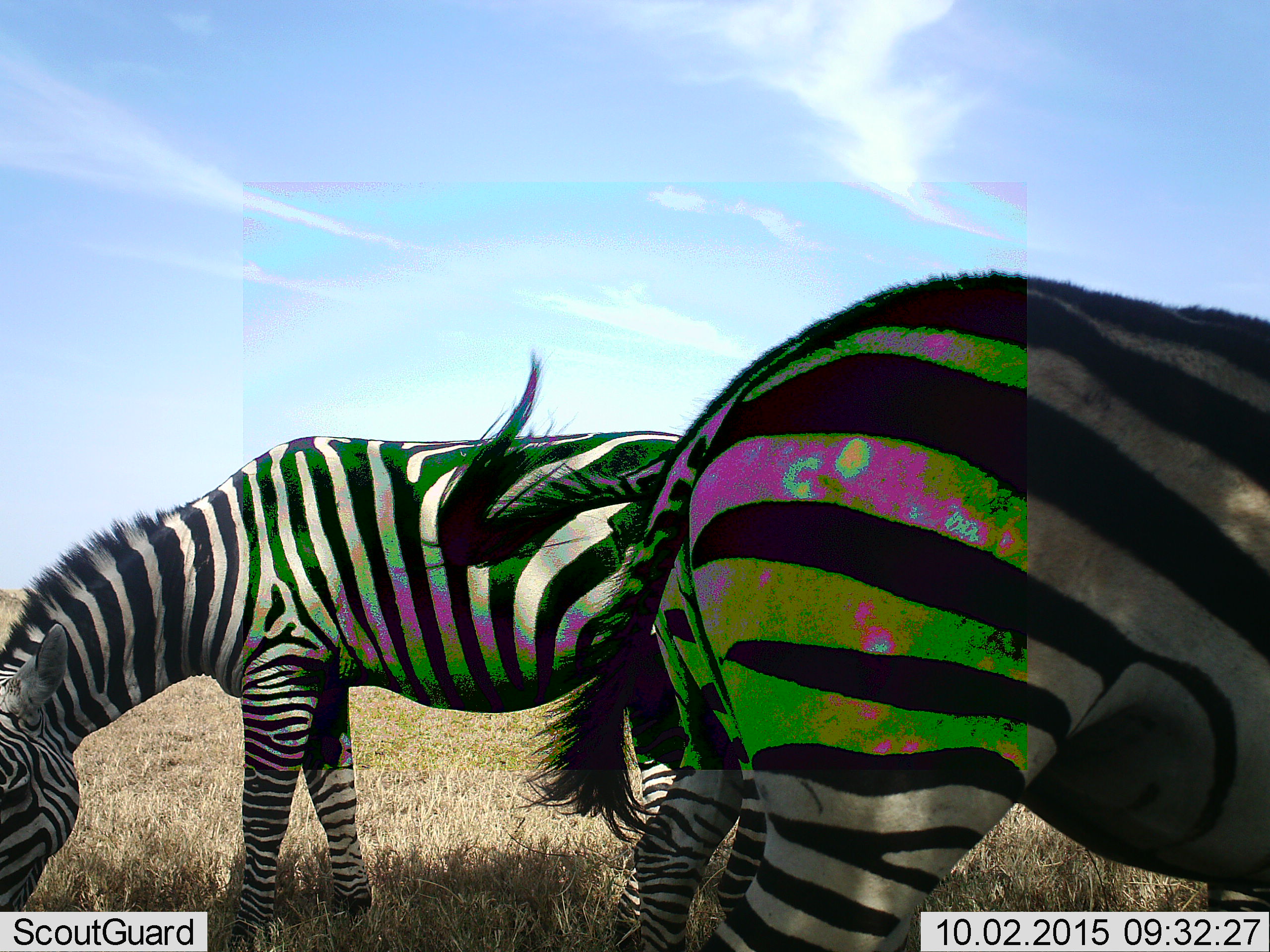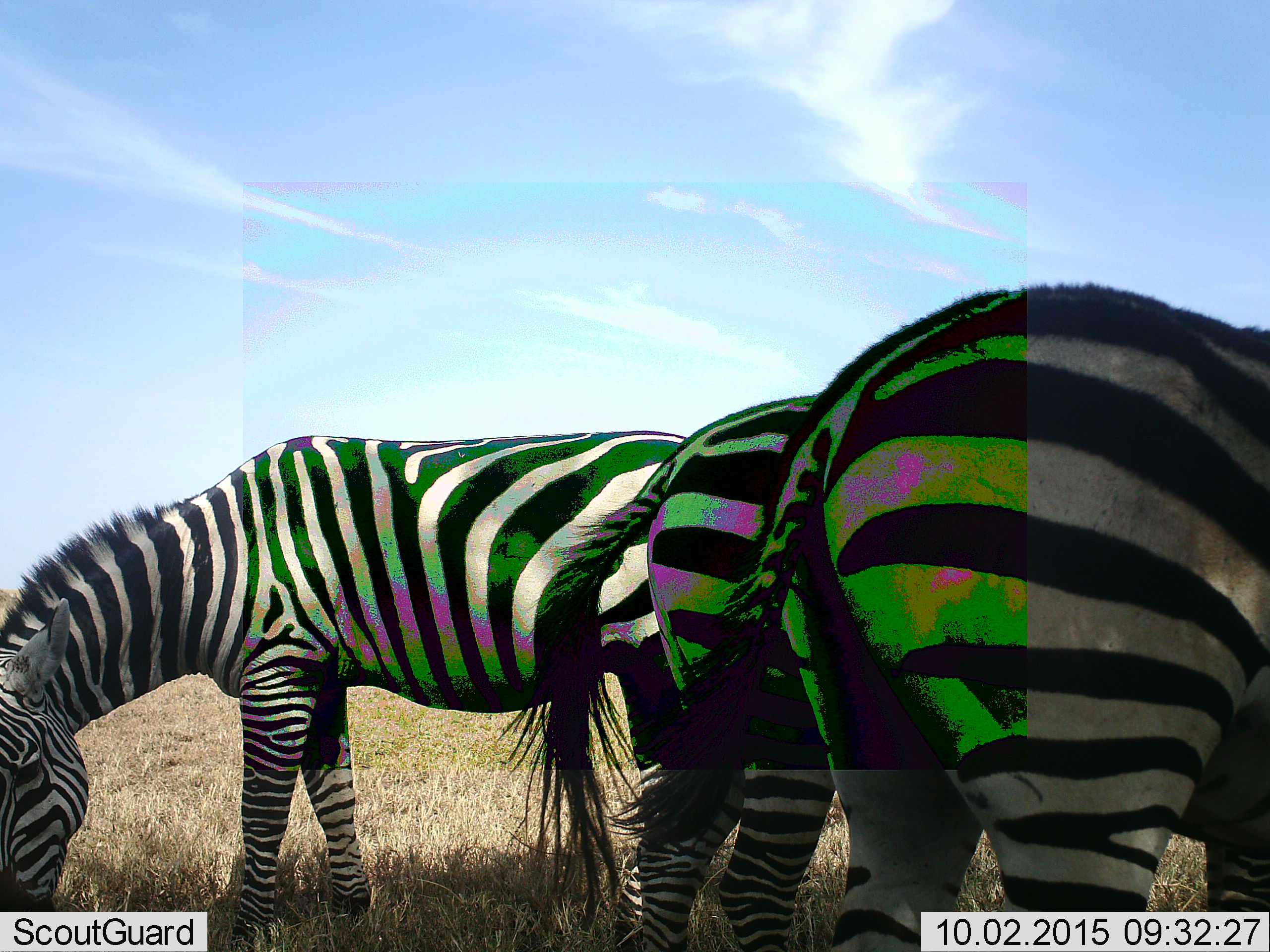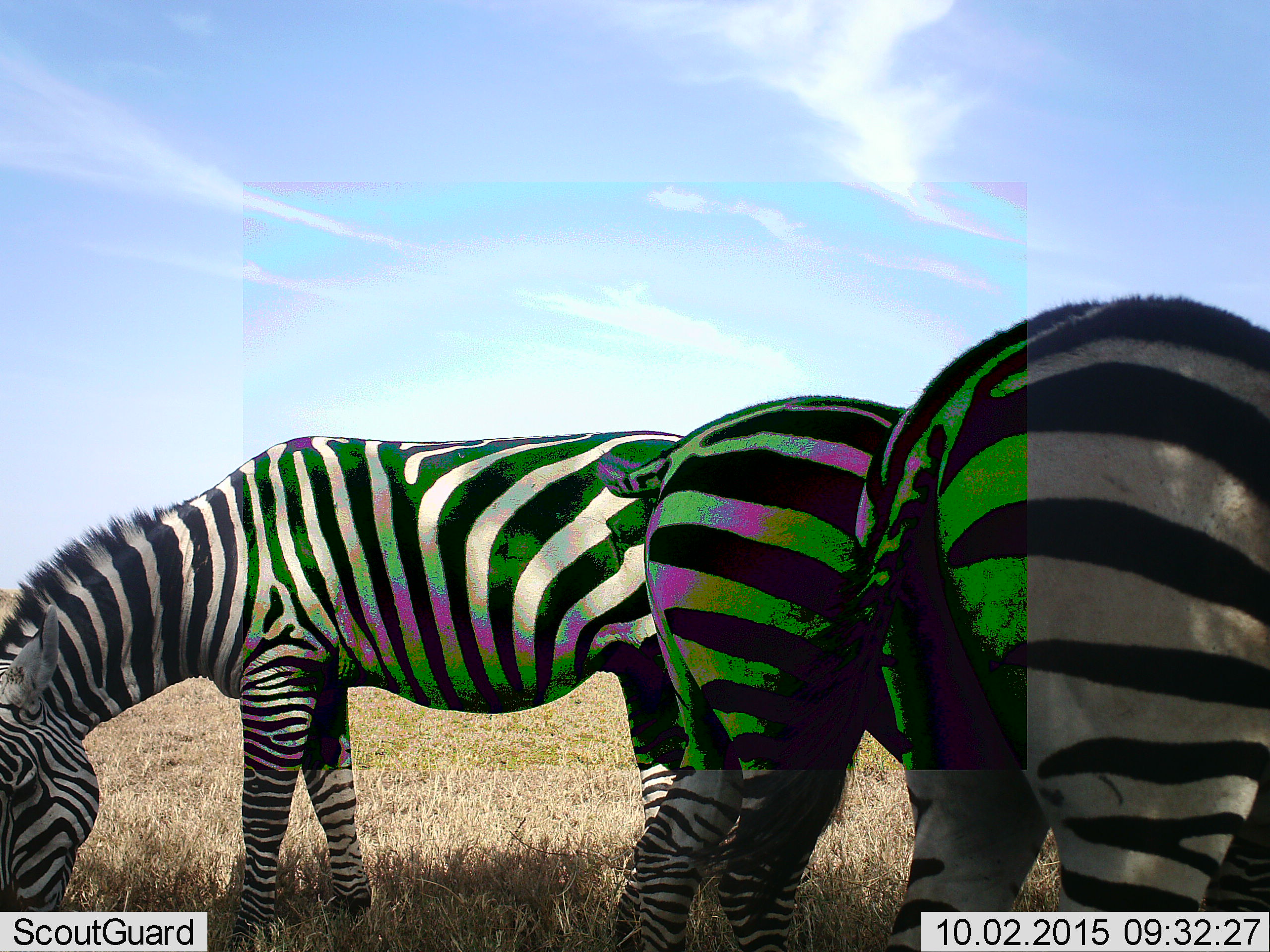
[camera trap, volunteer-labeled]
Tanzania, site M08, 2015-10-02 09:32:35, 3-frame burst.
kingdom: Animalia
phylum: Chordata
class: Mammalia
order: Perissodactyla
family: Equidae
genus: Equus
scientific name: Equus quagga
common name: plains zebra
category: zebra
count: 3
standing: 67%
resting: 0%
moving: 44%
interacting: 11%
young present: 0%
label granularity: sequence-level